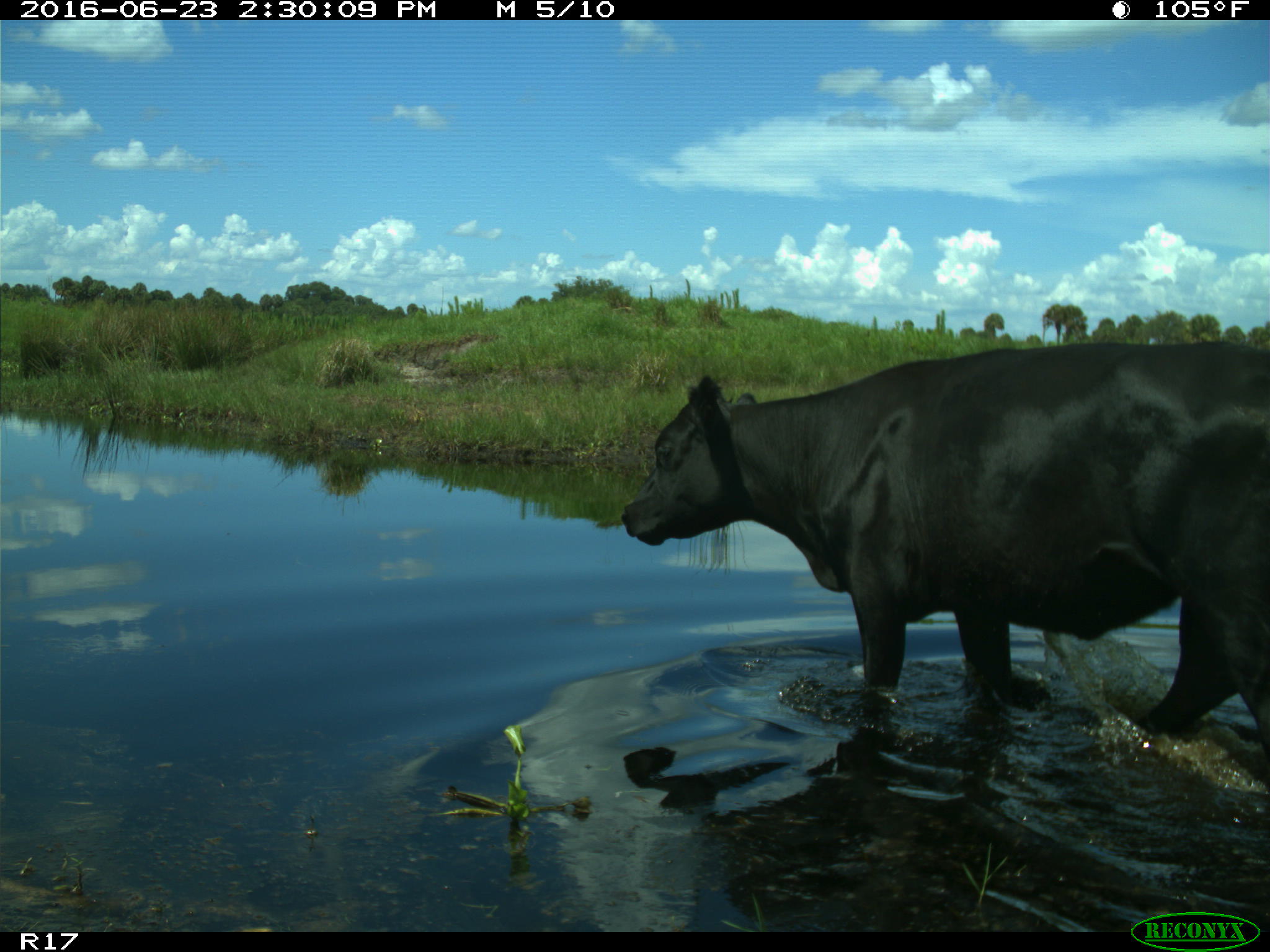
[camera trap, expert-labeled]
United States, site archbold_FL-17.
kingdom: Animalia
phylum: Chordata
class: Mammalia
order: Artiodactyla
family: Bovidae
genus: Bos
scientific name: Bos taurus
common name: domestic cow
Bos taurus (domestic cow).